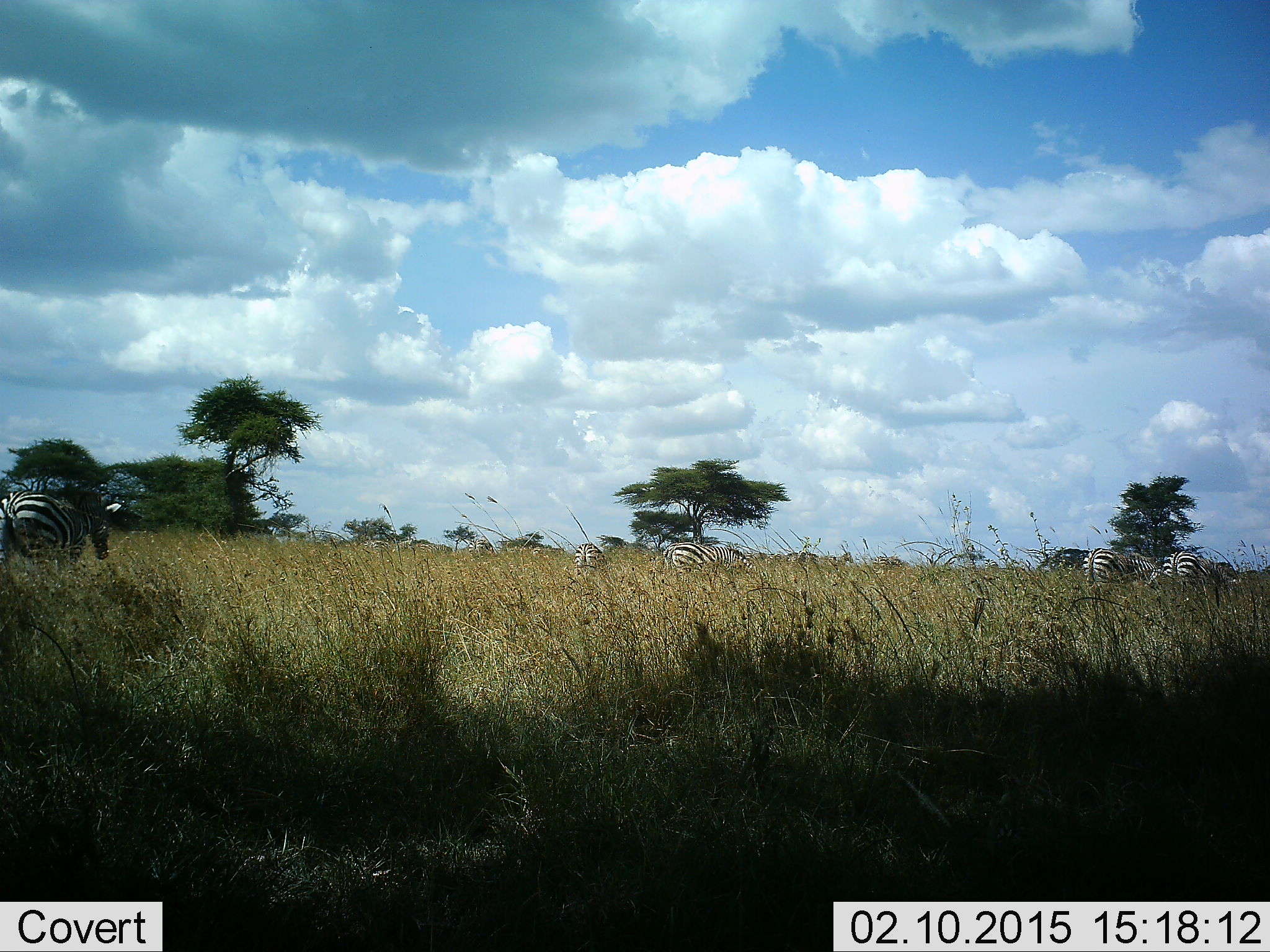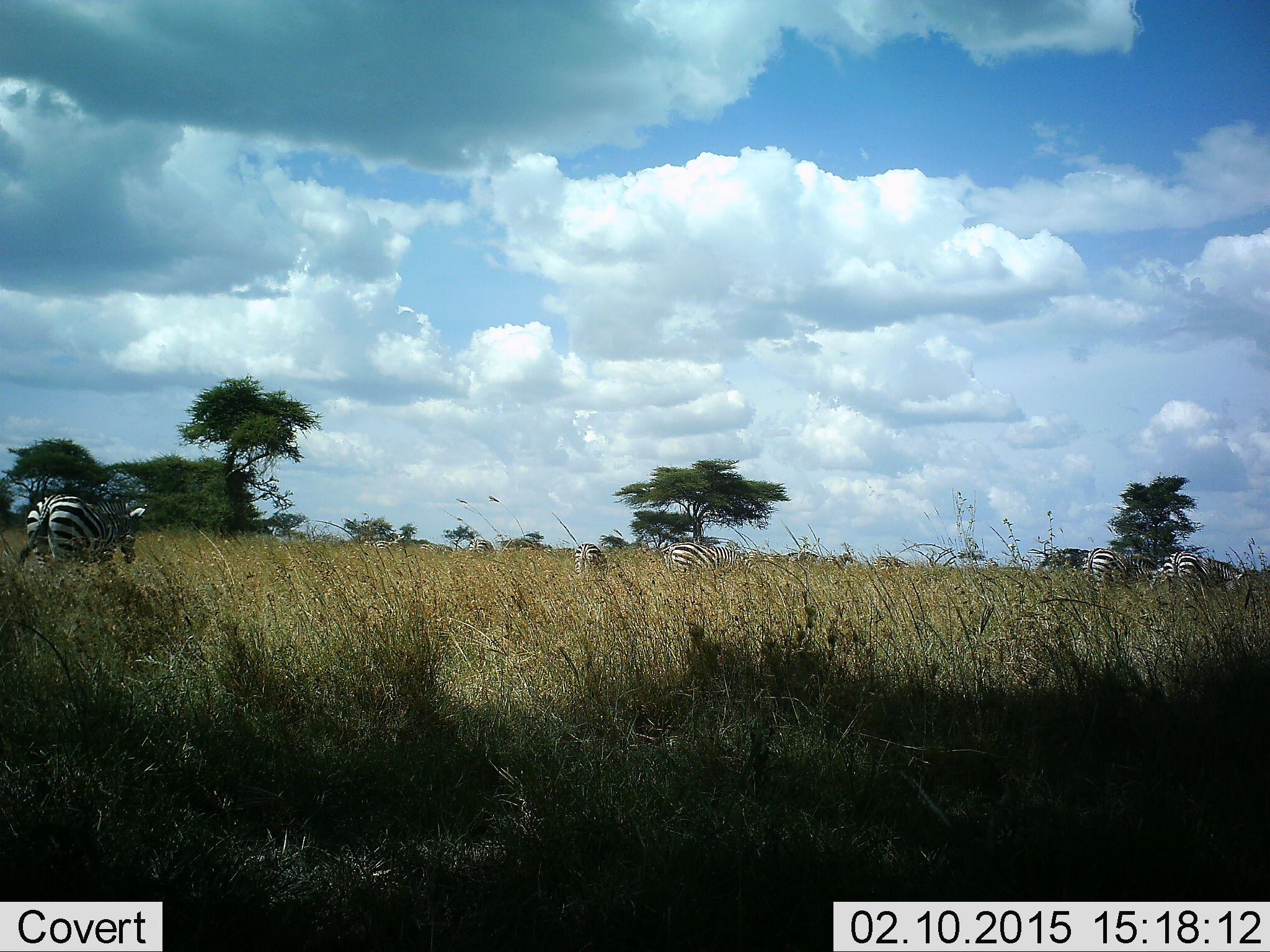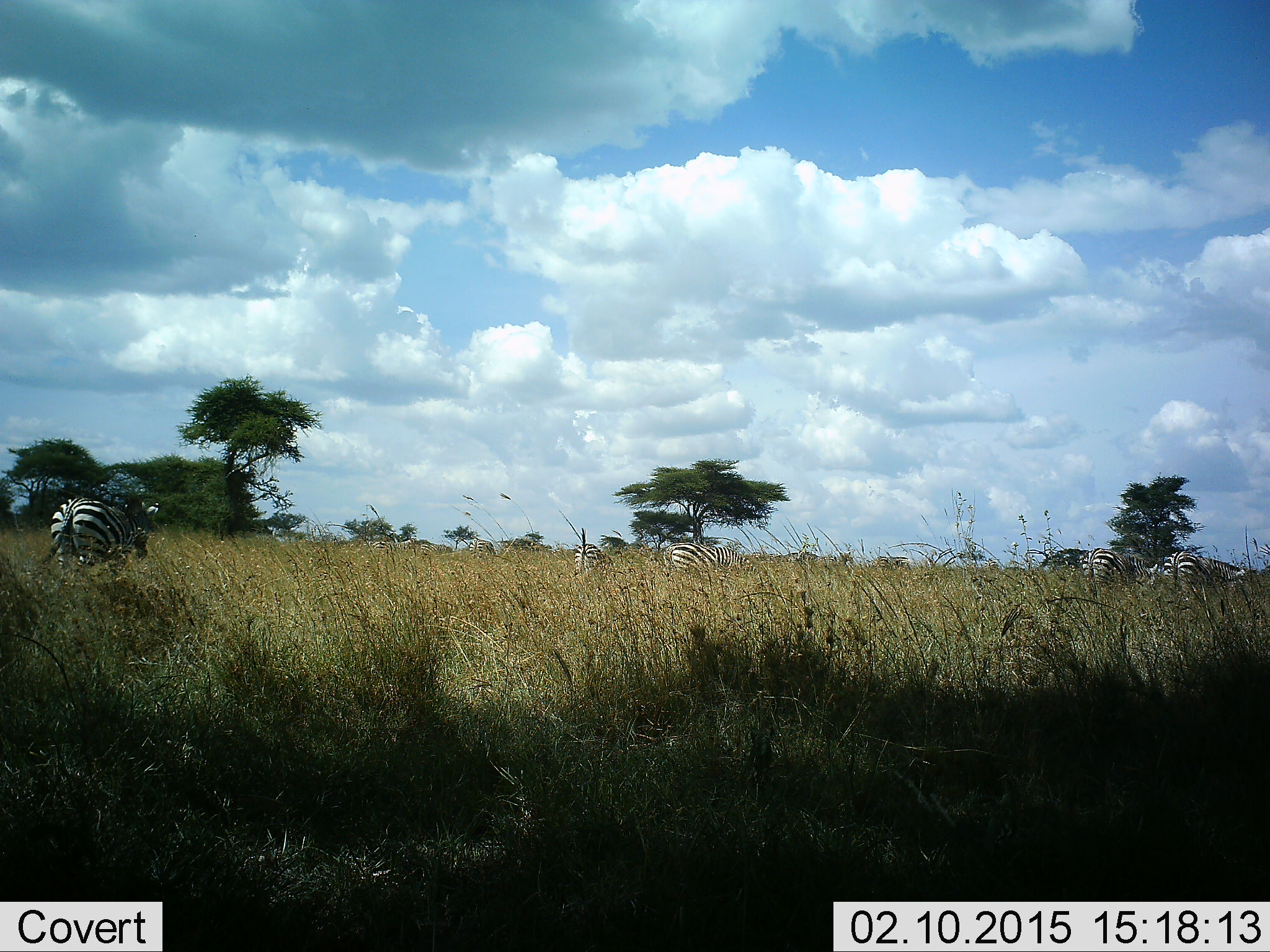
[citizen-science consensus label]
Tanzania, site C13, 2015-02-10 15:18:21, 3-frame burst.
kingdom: Animalia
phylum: Chordata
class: Mammalia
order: Perissodactyla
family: Equidae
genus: Equus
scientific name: Equus quagga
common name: plains zebra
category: zebra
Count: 5.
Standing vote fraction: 60%.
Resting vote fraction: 0%.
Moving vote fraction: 90%.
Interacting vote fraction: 0%.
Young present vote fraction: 0%.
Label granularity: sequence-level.